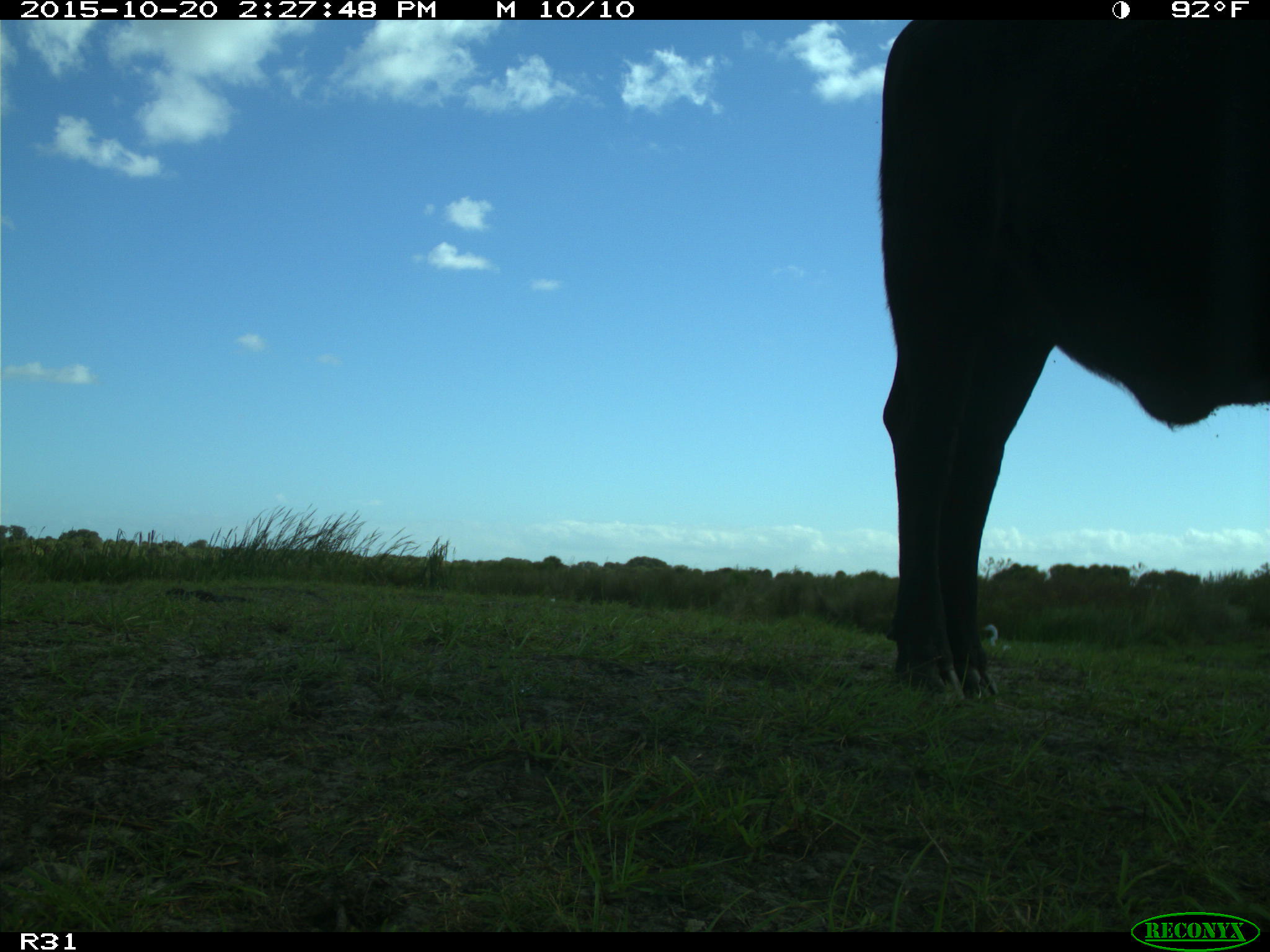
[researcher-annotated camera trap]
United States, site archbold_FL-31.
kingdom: Animalia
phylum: Chordata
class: Mammalia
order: Artiodactyla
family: Bovidae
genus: Bos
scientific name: Bos taurus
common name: domestic cow